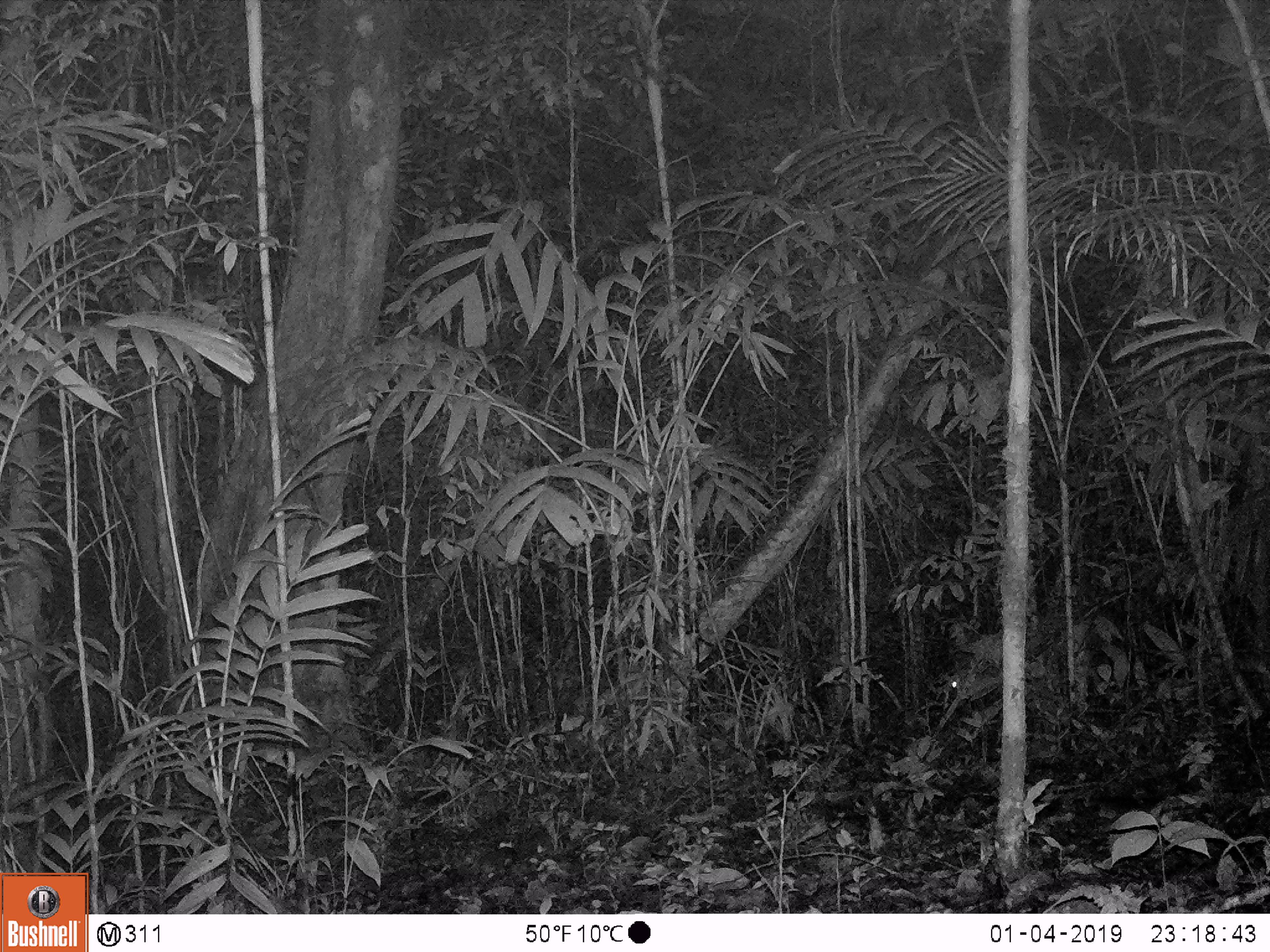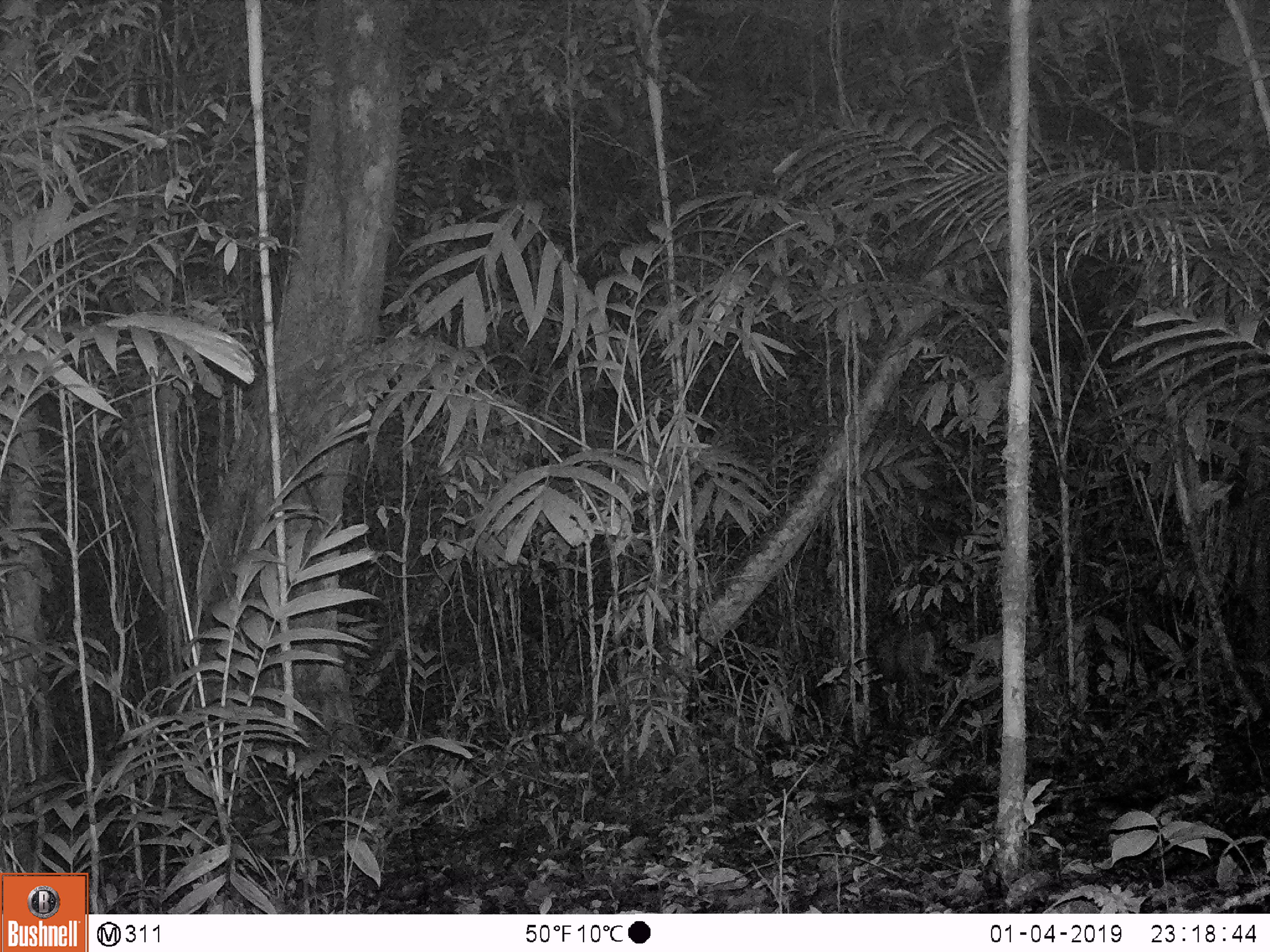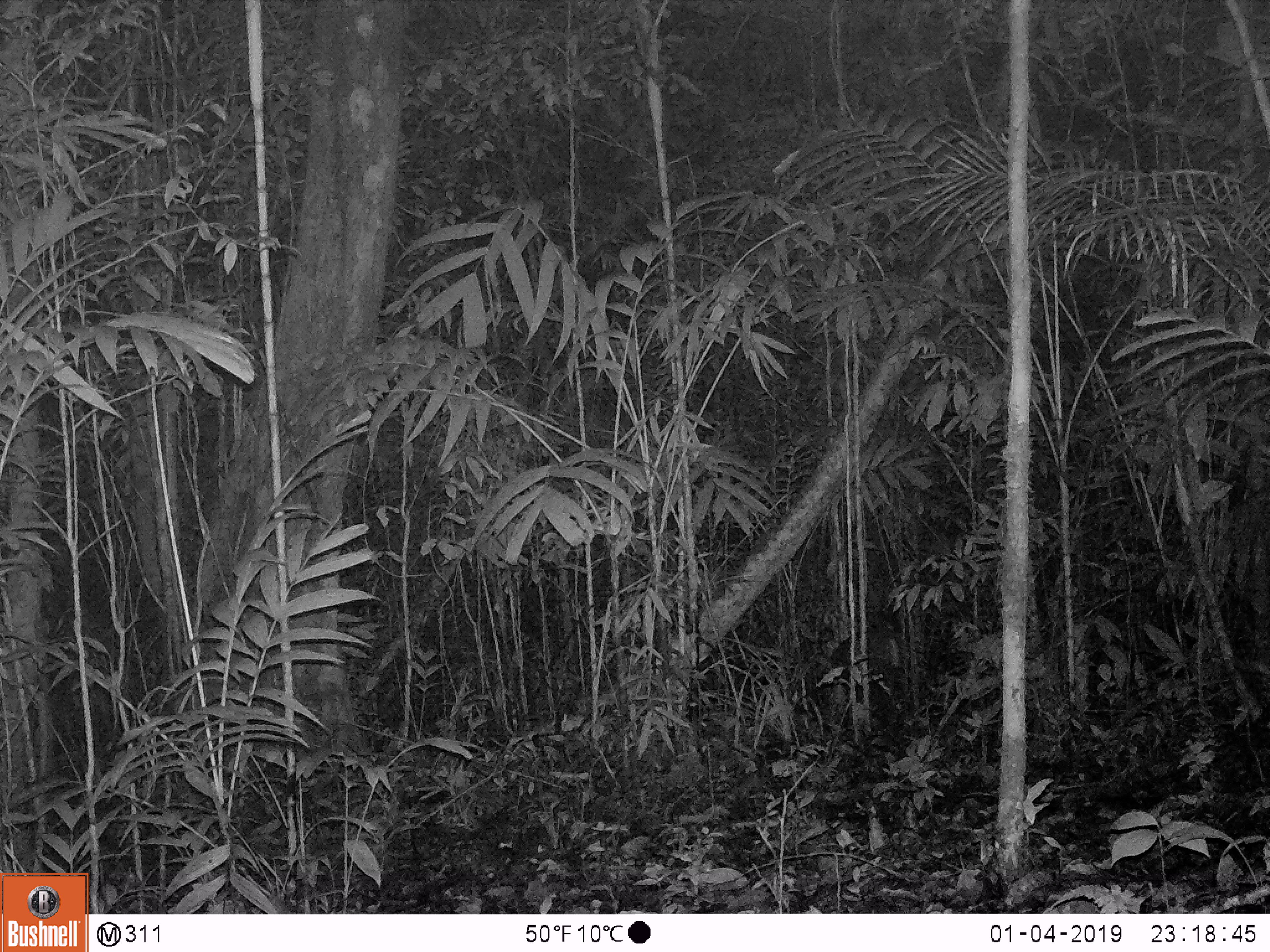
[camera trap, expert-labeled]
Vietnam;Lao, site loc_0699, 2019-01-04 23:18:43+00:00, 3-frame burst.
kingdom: Animalia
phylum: Chordata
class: Mammalia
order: Artiodactyla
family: Cervidae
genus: Muntiacus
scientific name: Muntiacus rooseveltorum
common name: roosevelt's muntjac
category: roosevelts muntjac group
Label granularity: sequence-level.